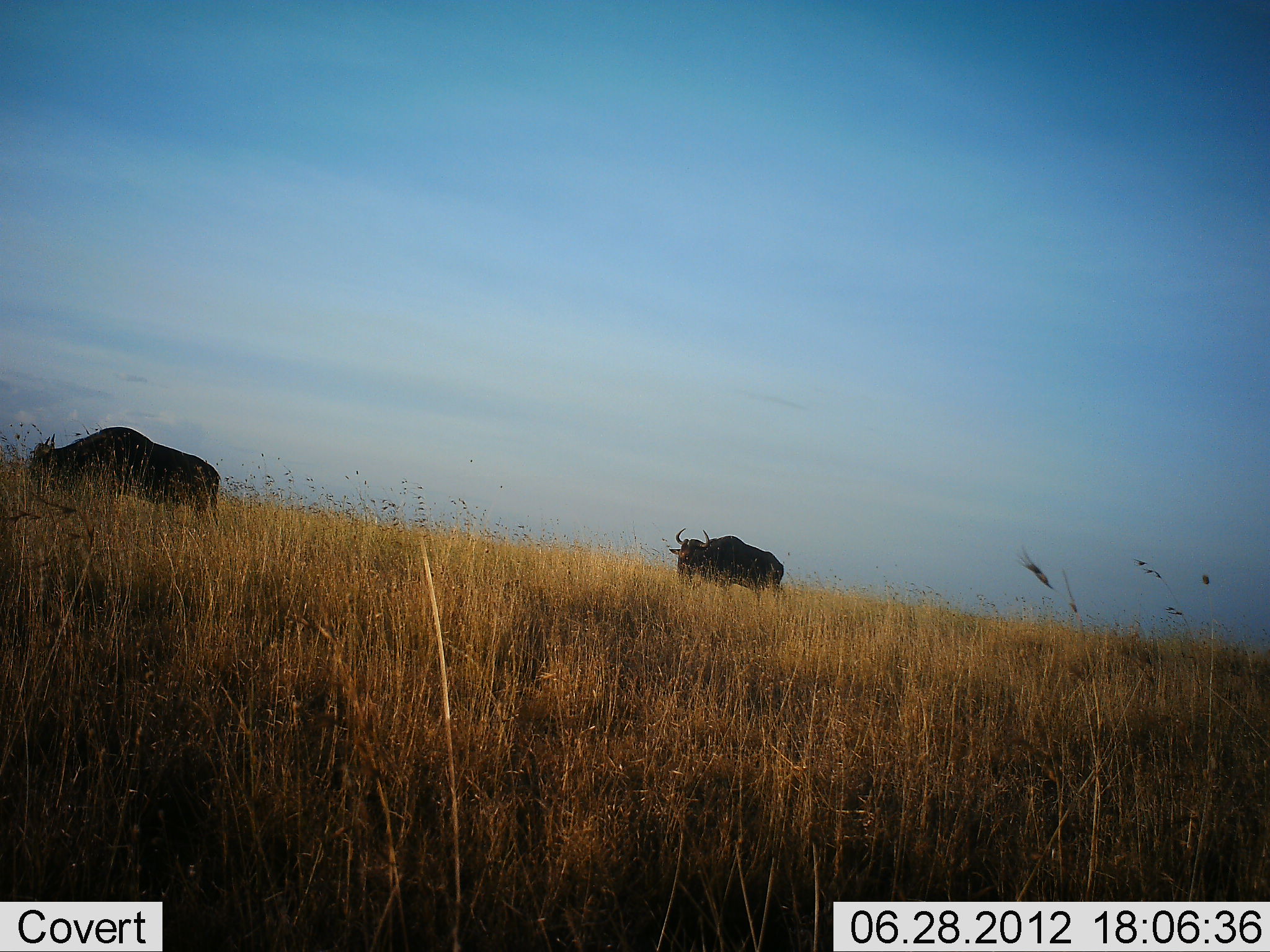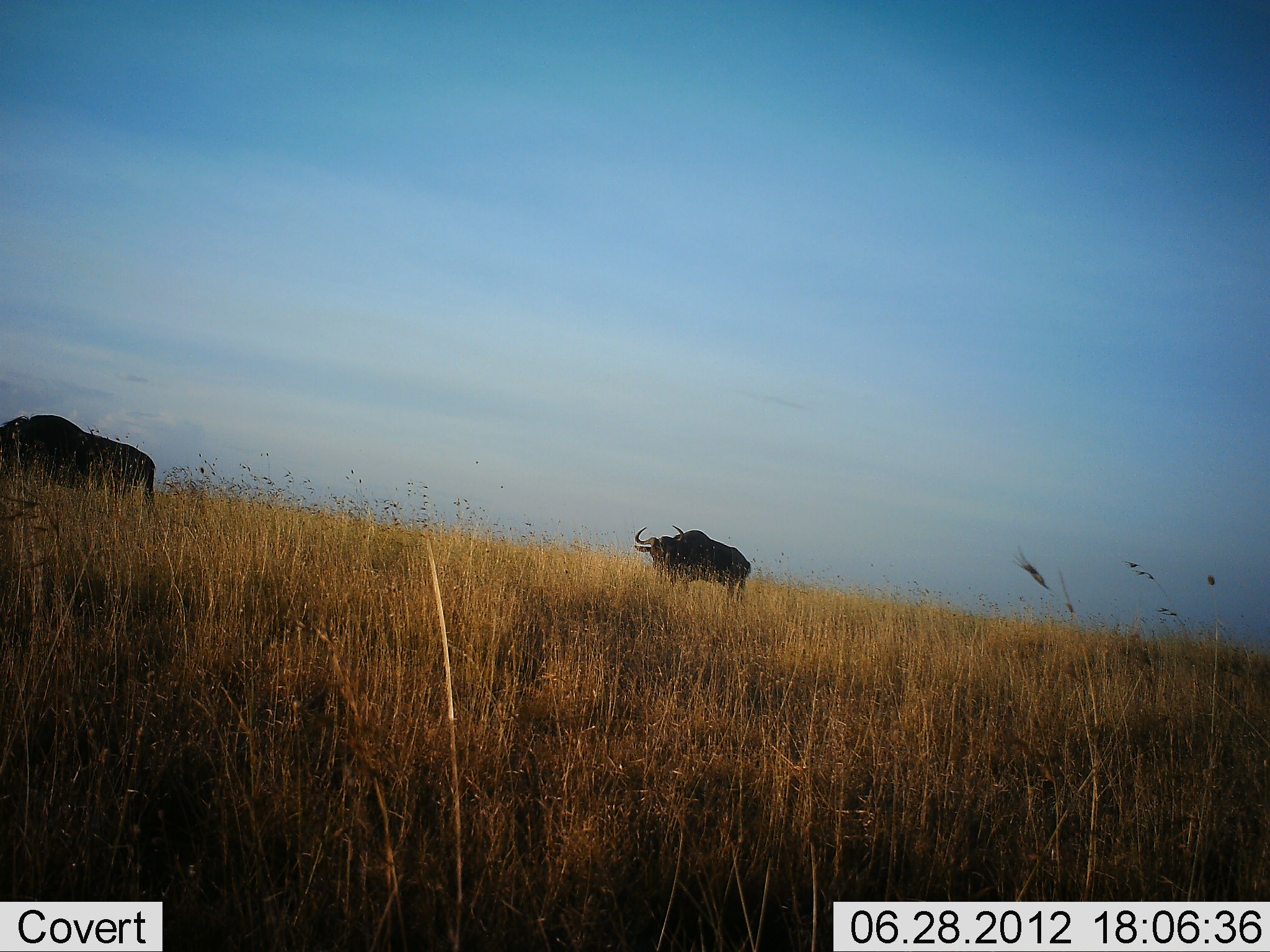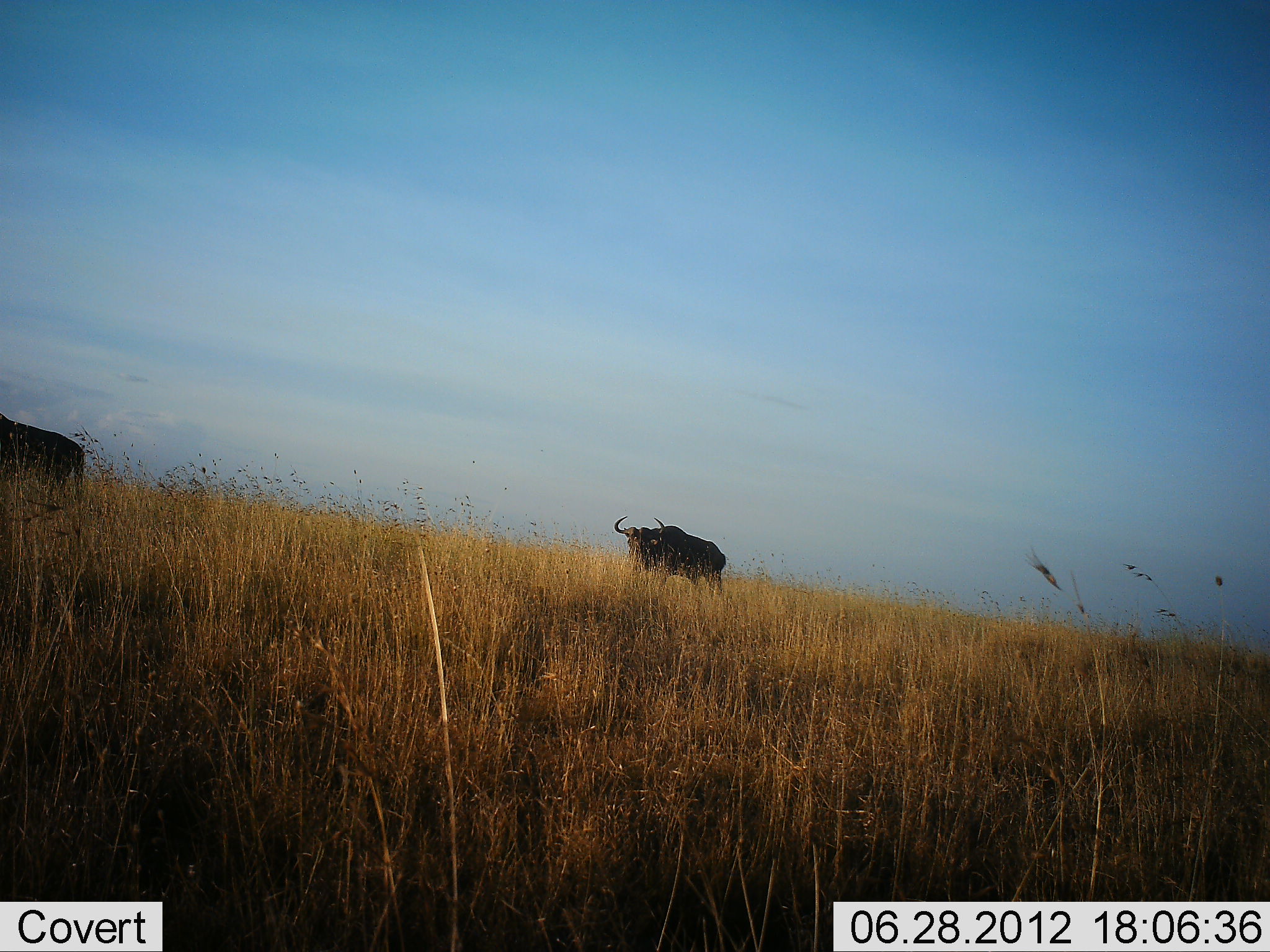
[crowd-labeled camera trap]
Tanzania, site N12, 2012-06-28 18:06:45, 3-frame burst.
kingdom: Animalia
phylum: Chordata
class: Mammalia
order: Artiodactyla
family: Bovidae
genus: Connochaetes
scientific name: Connochaetes taurinus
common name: blue wildebeest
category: wildebeest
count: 2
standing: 0%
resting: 0%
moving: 90%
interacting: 0%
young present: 0%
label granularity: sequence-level